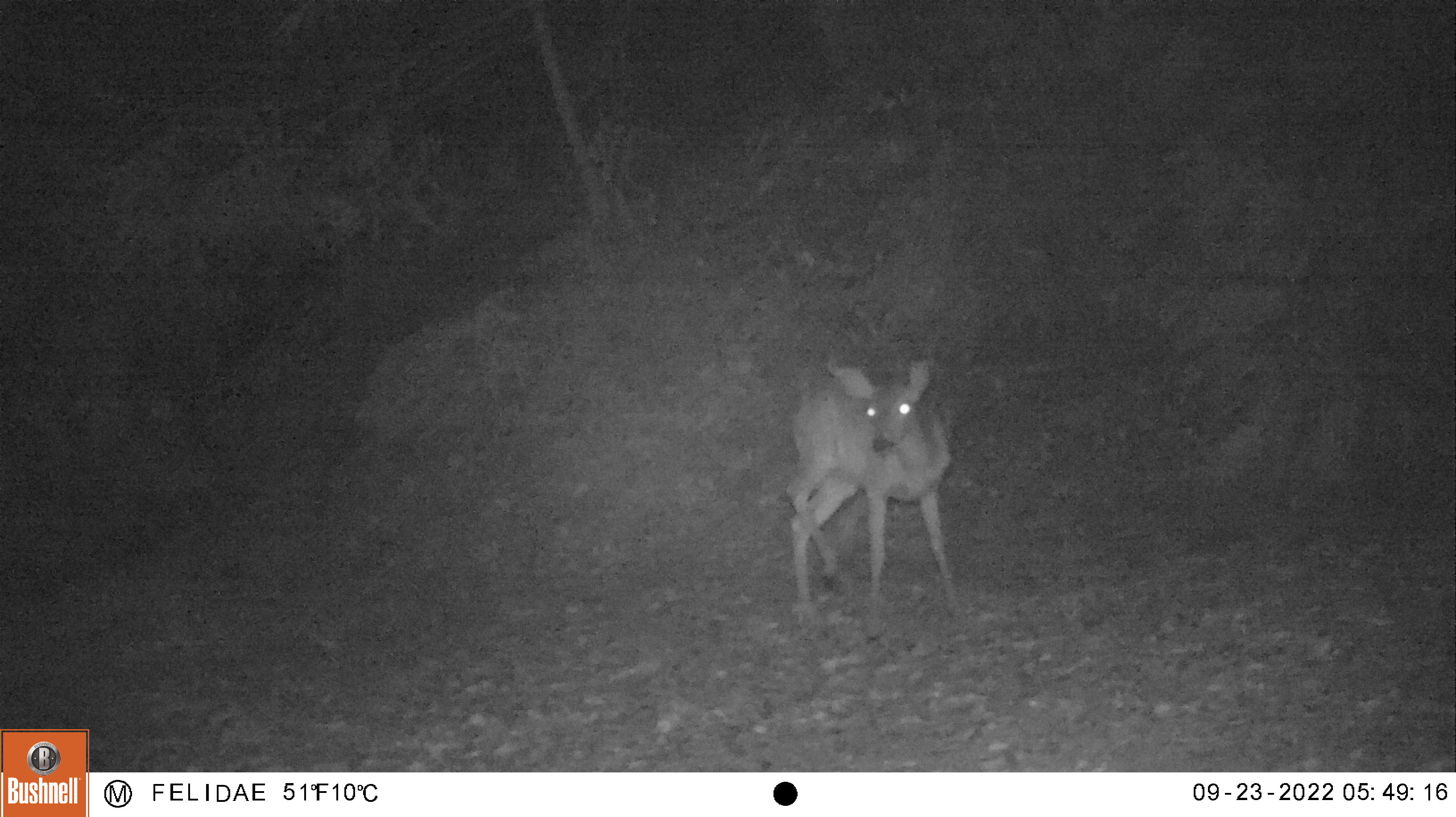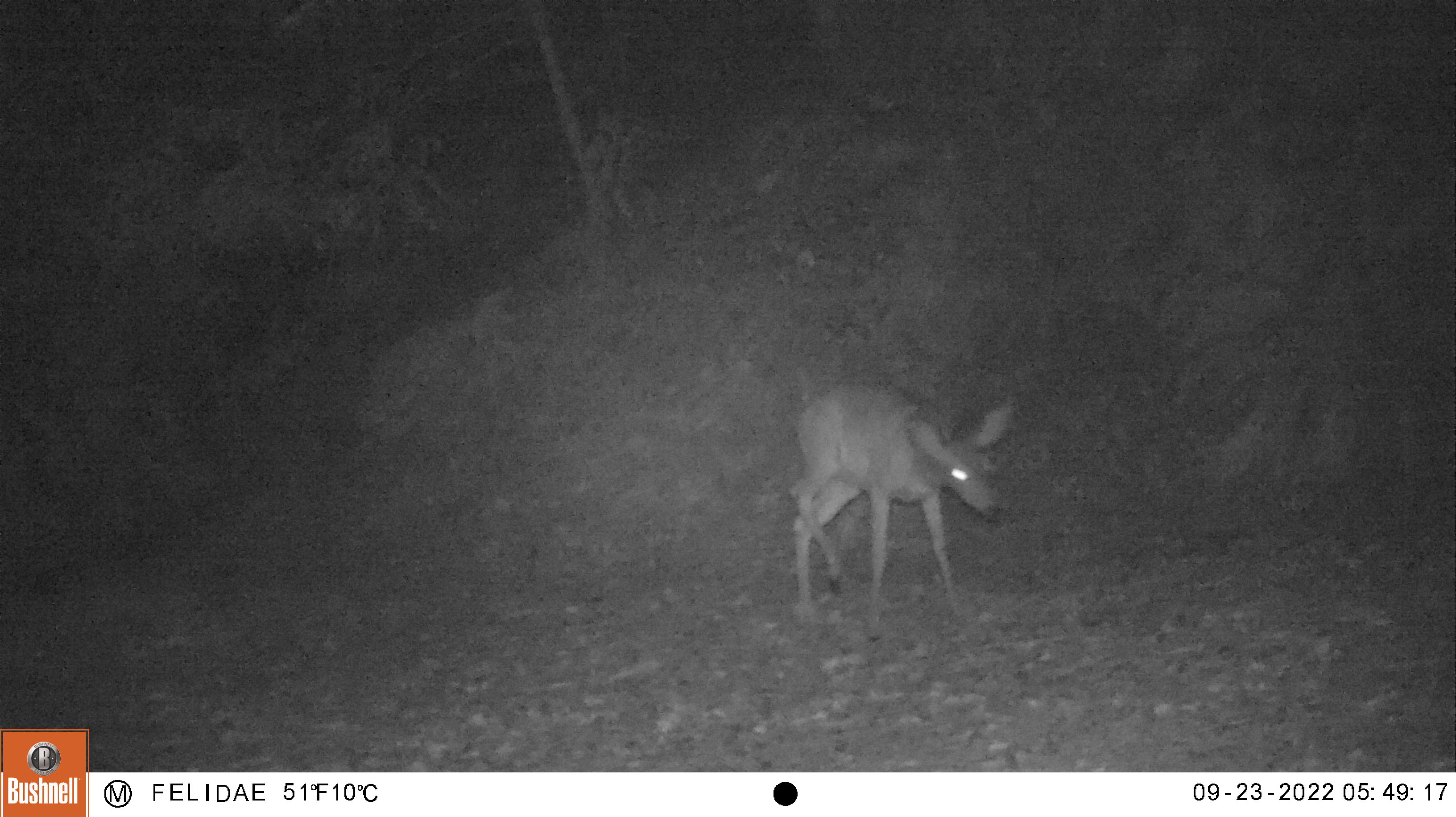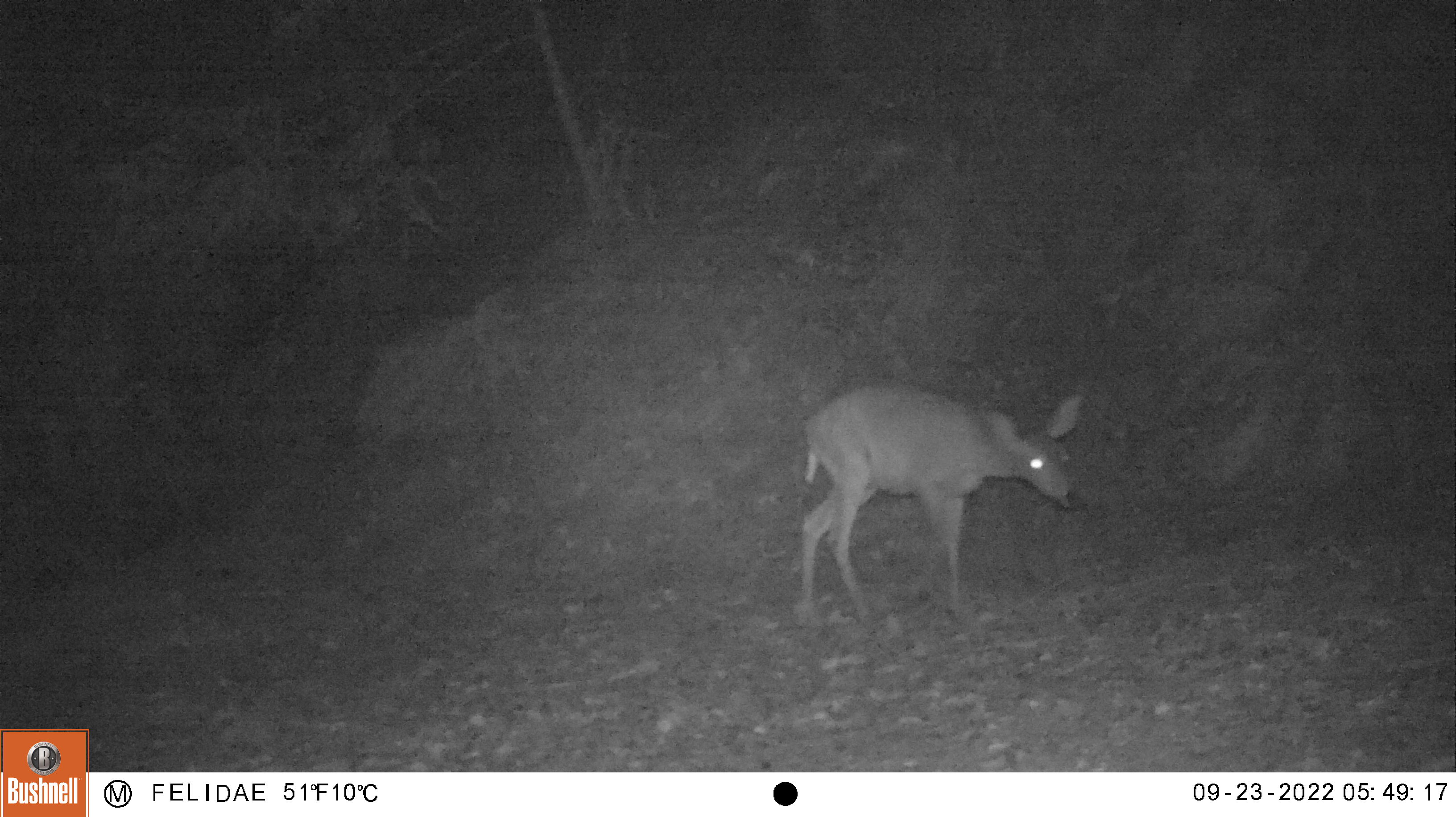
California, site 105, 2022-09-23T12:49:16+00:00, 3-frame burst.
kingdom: Animalia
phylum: Chordata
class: Mammalia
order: Artiodactyla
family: Cervidae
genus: Odocoileus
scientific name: Odocoileus hemionus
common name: mule deer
Mule deer (Odocoileus hemionus).